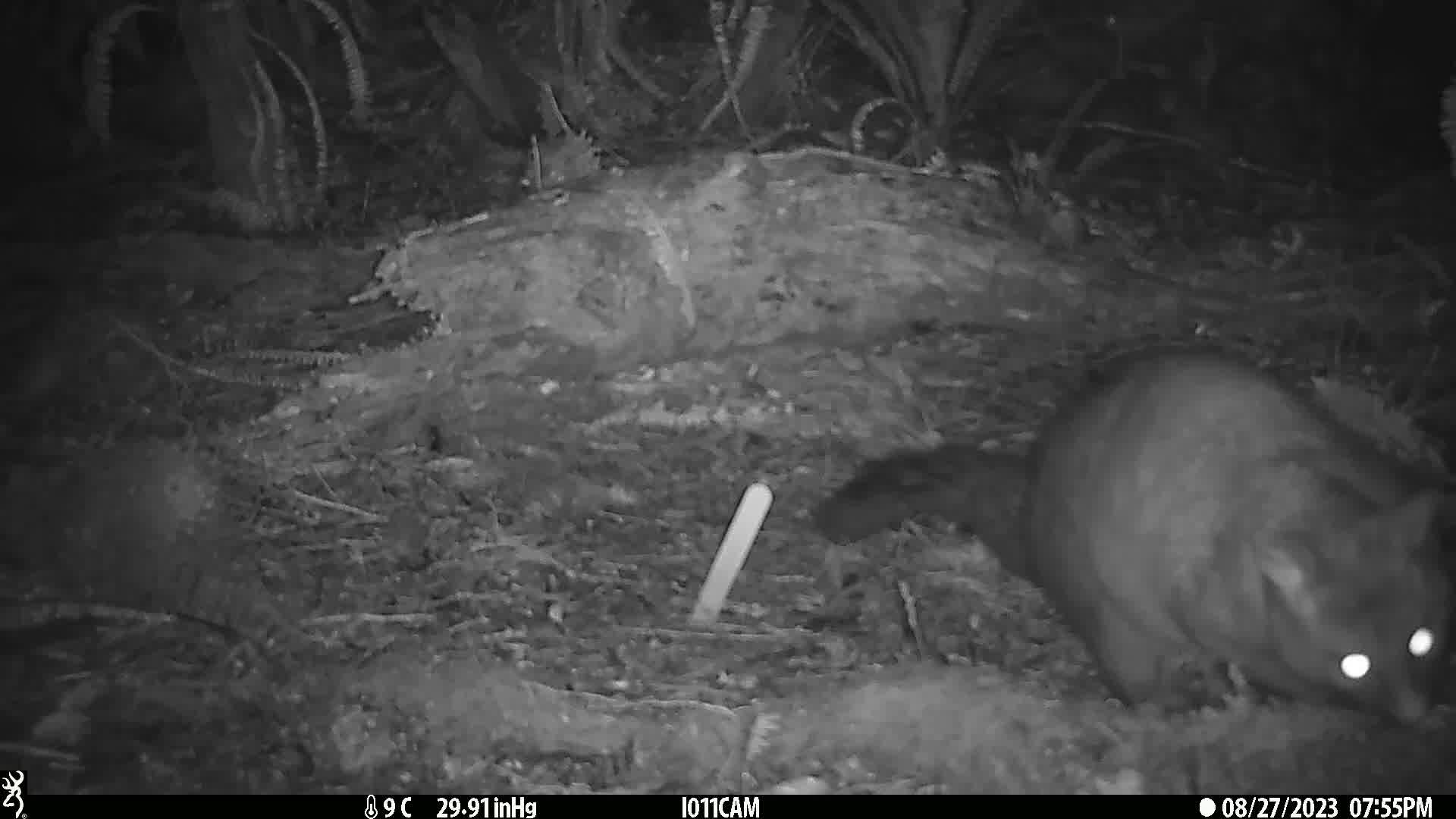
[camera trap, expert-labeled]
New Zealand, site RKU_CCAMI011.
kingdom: Animalia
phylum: Chordata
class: Mammalia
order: Diprotodontia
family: Phalangeridae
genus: Trichosurus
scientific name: Trichosurus vulpecula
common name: common brushtail possum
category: possum